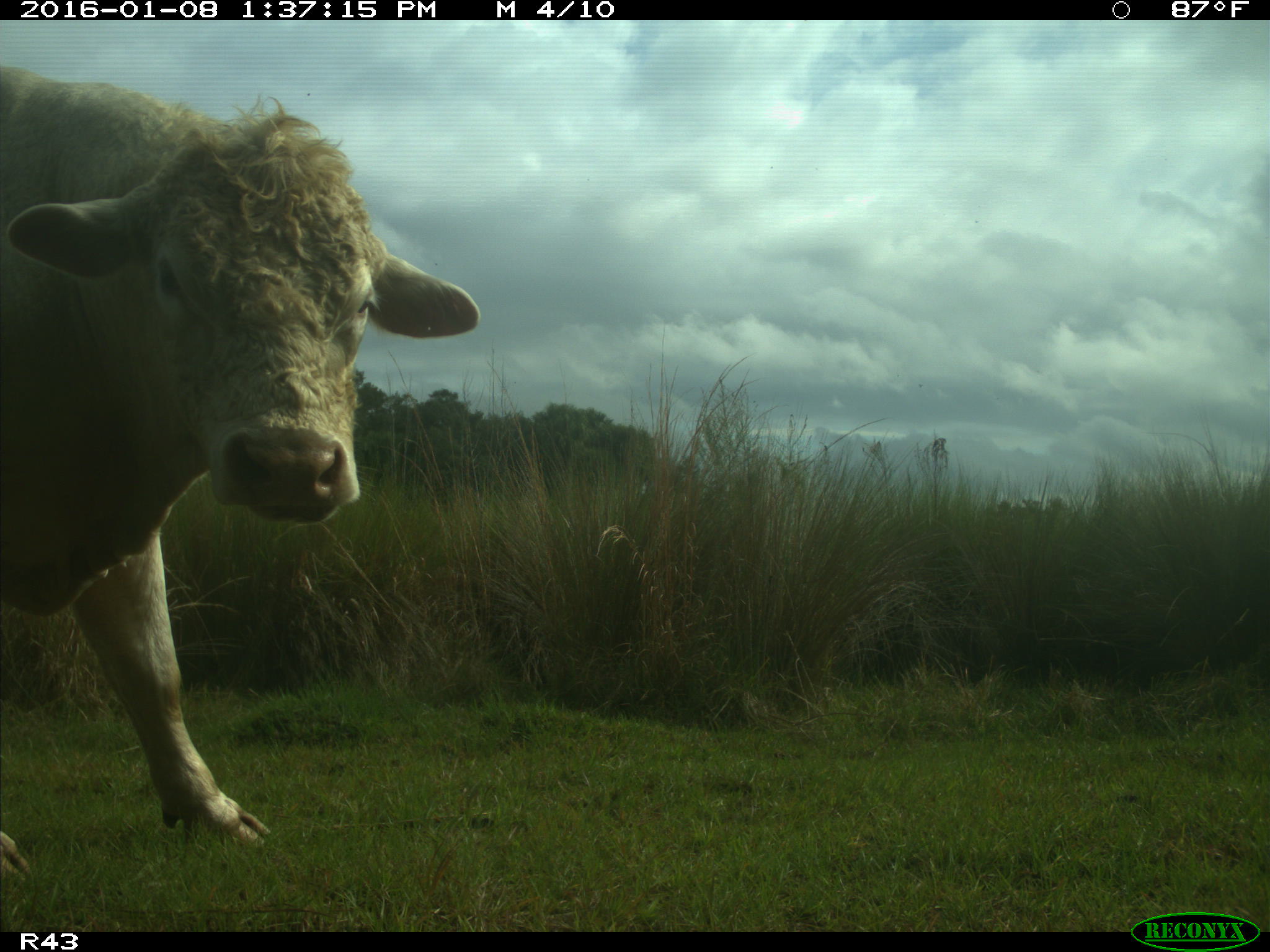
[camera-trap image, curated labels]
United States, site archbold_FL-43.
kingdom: Animalia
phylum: Chordata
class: Mammalia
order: Artiodactyla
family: Bovidae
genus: Bos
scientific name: Bos taurus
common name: domestic cow